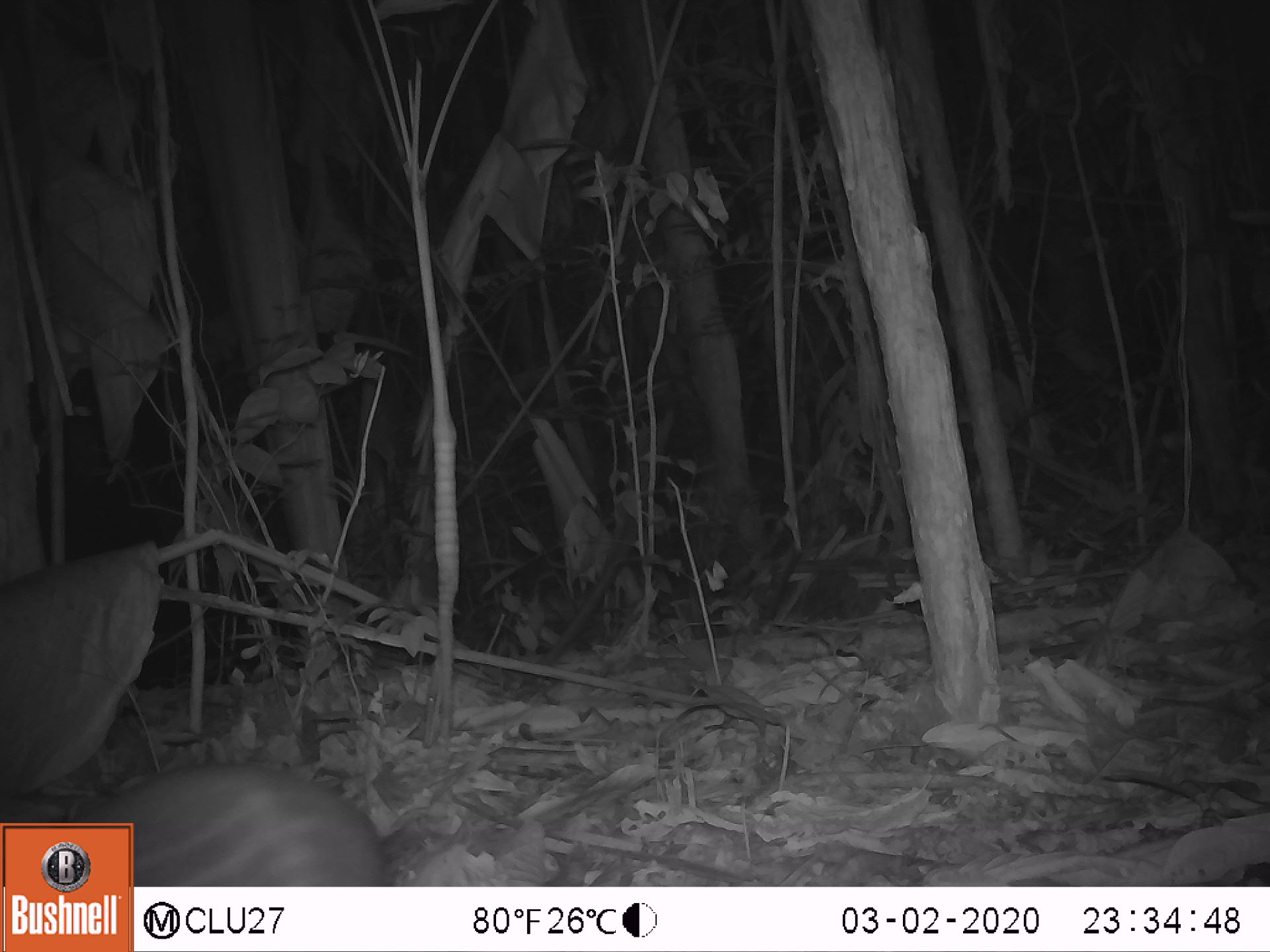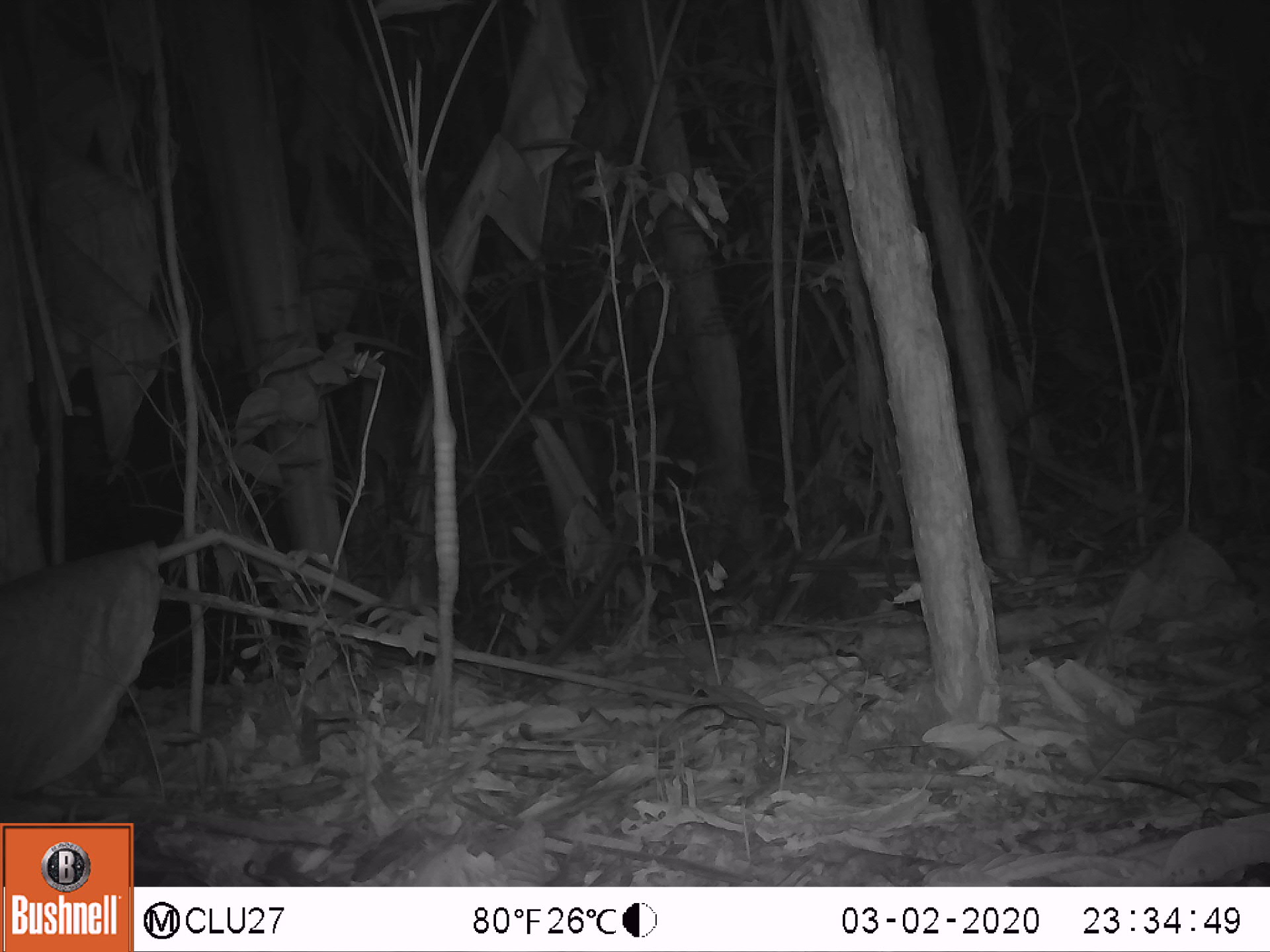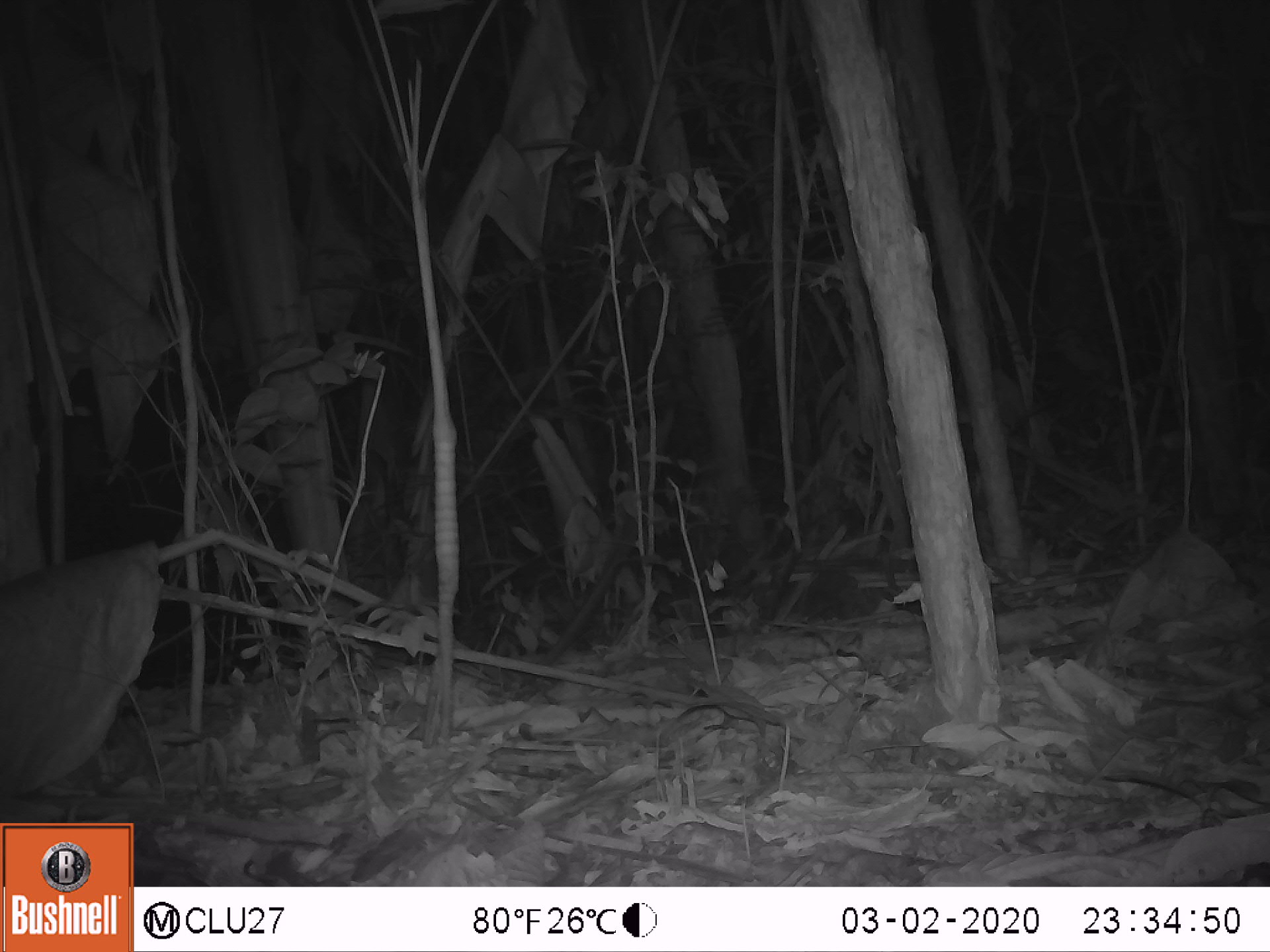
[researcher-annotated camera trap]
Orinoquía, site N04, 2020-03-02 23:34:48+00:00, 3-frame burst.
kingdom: Animalia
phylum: Chordata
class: Mammalia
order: Rodentia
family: Cuniculidae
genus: Cuniculus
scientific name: Cuniculus paca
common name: spotted paca